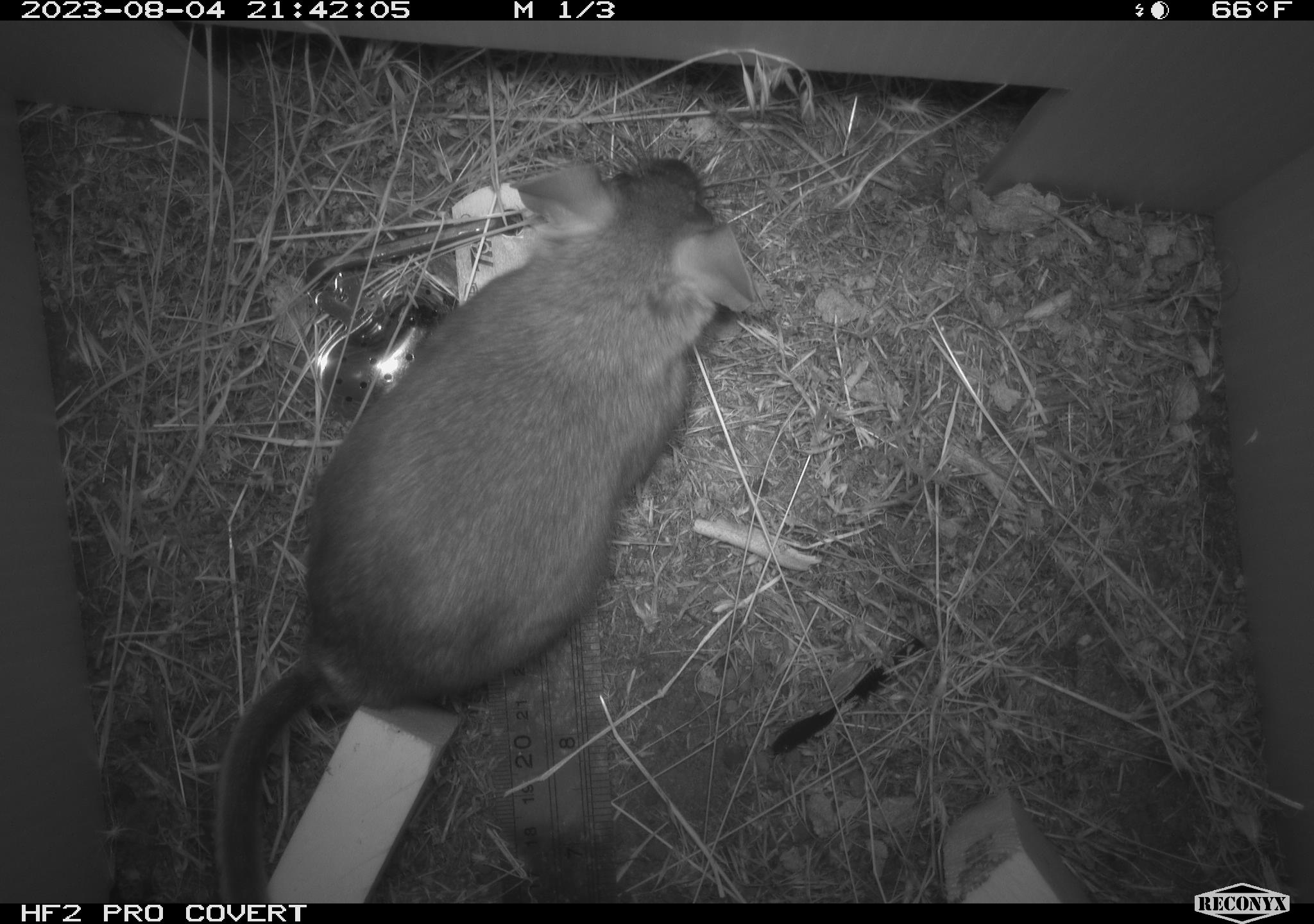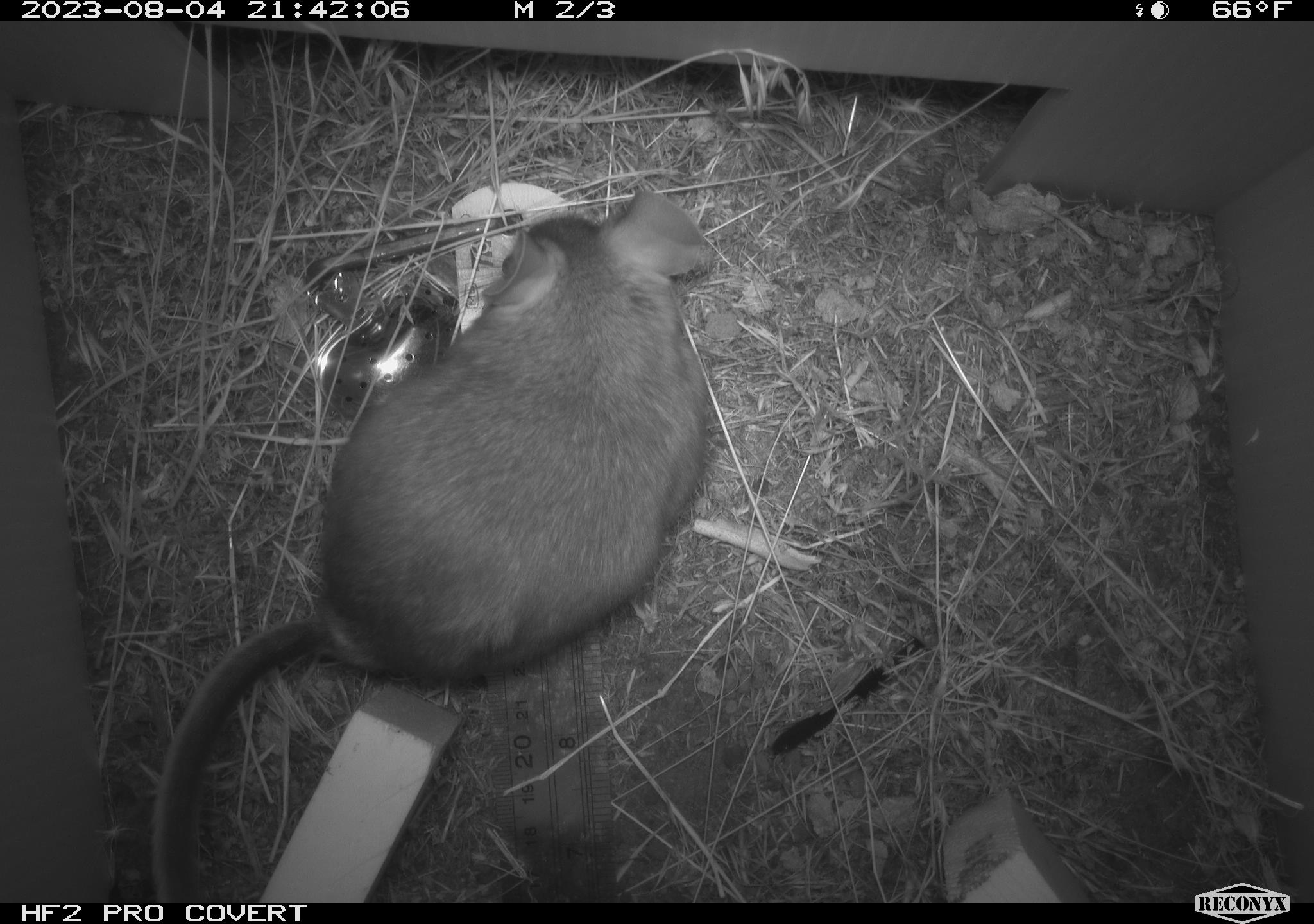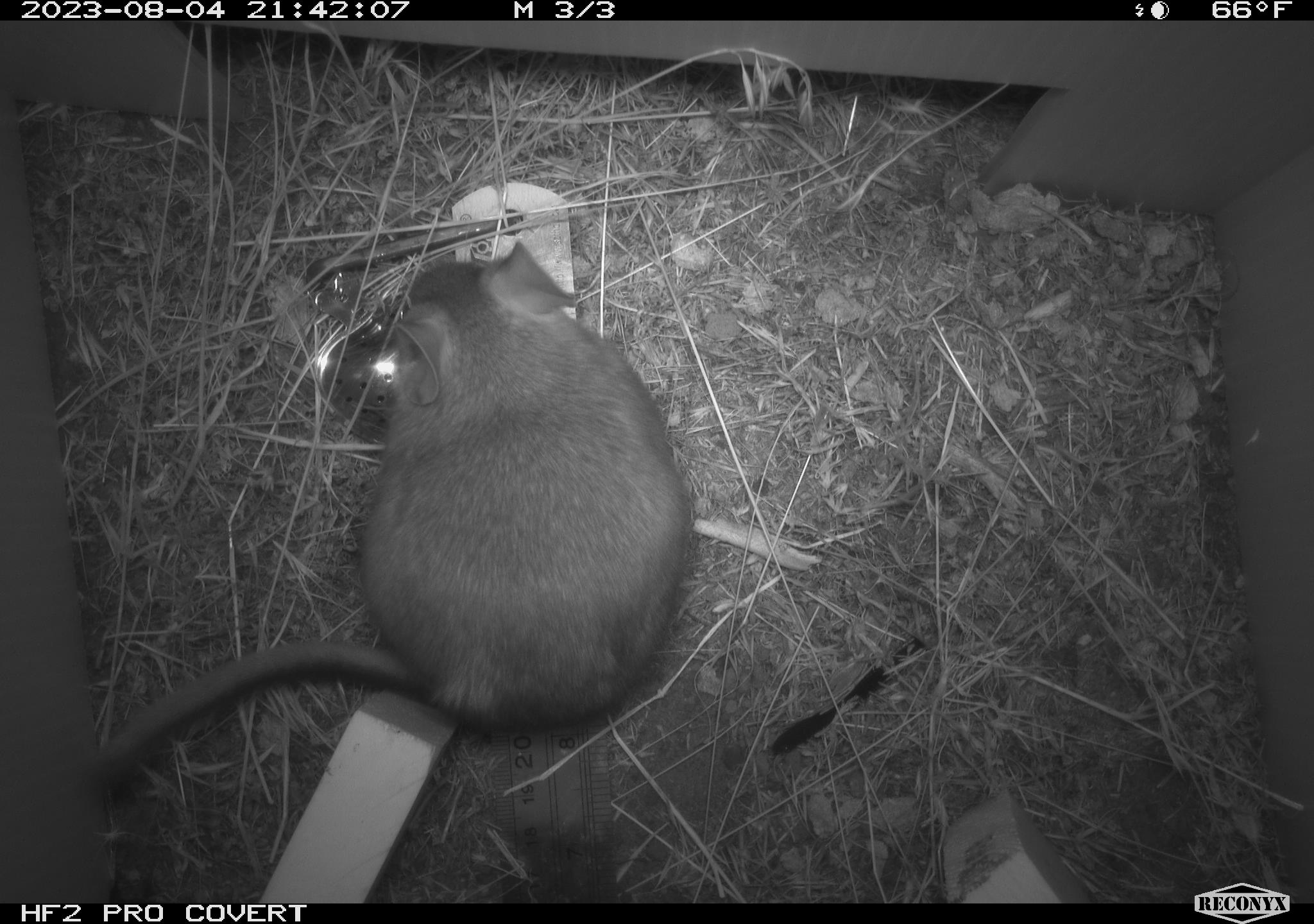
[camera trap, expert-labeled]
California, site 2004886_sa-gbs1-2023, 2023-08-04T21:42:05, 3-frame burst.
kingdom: Animalia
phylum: Chordata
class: Mammalia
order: Rodentia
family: Cricetidae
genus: Neotoma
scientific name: Neotoma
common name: pack rat or woodrat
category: neotoma species